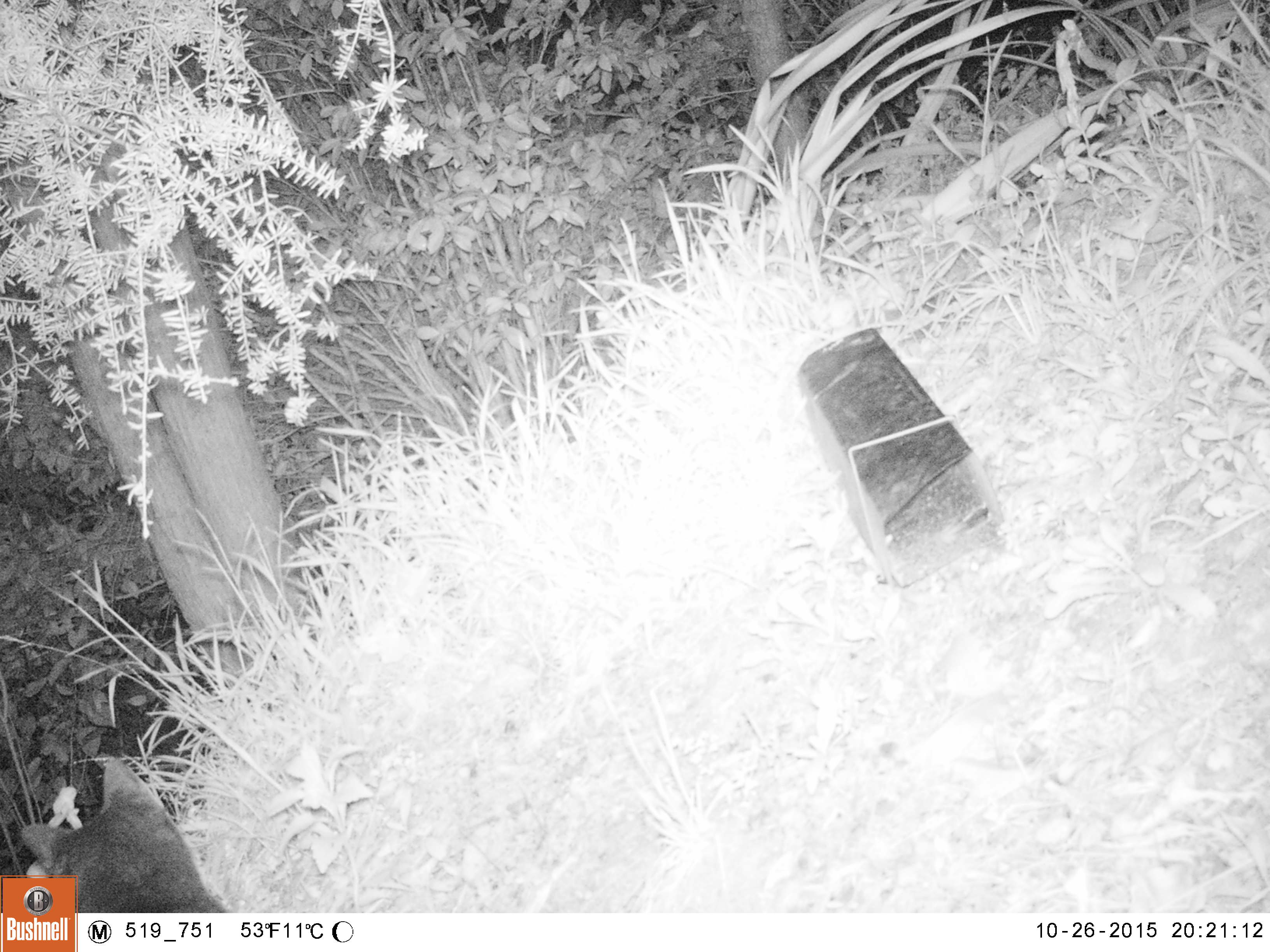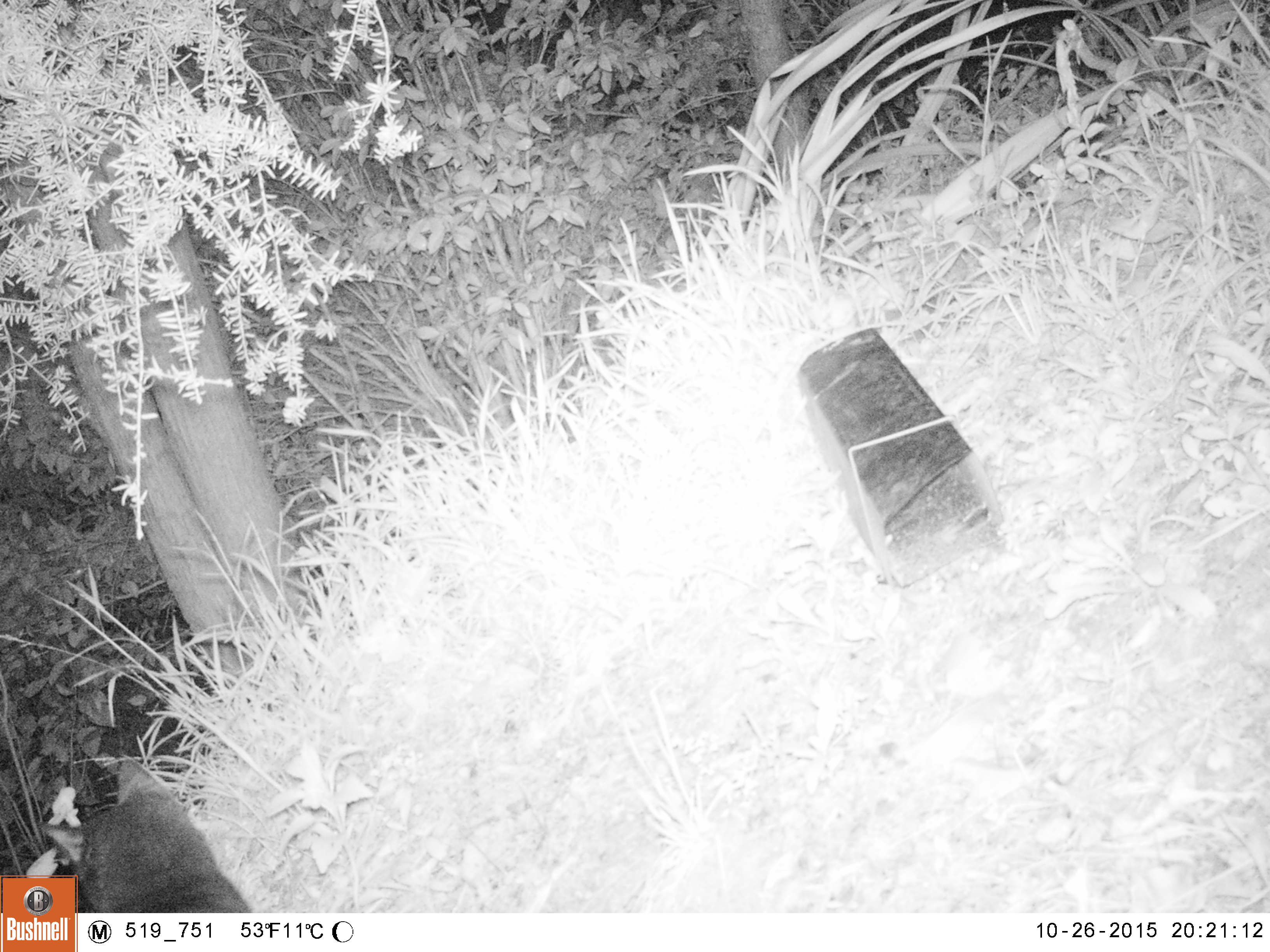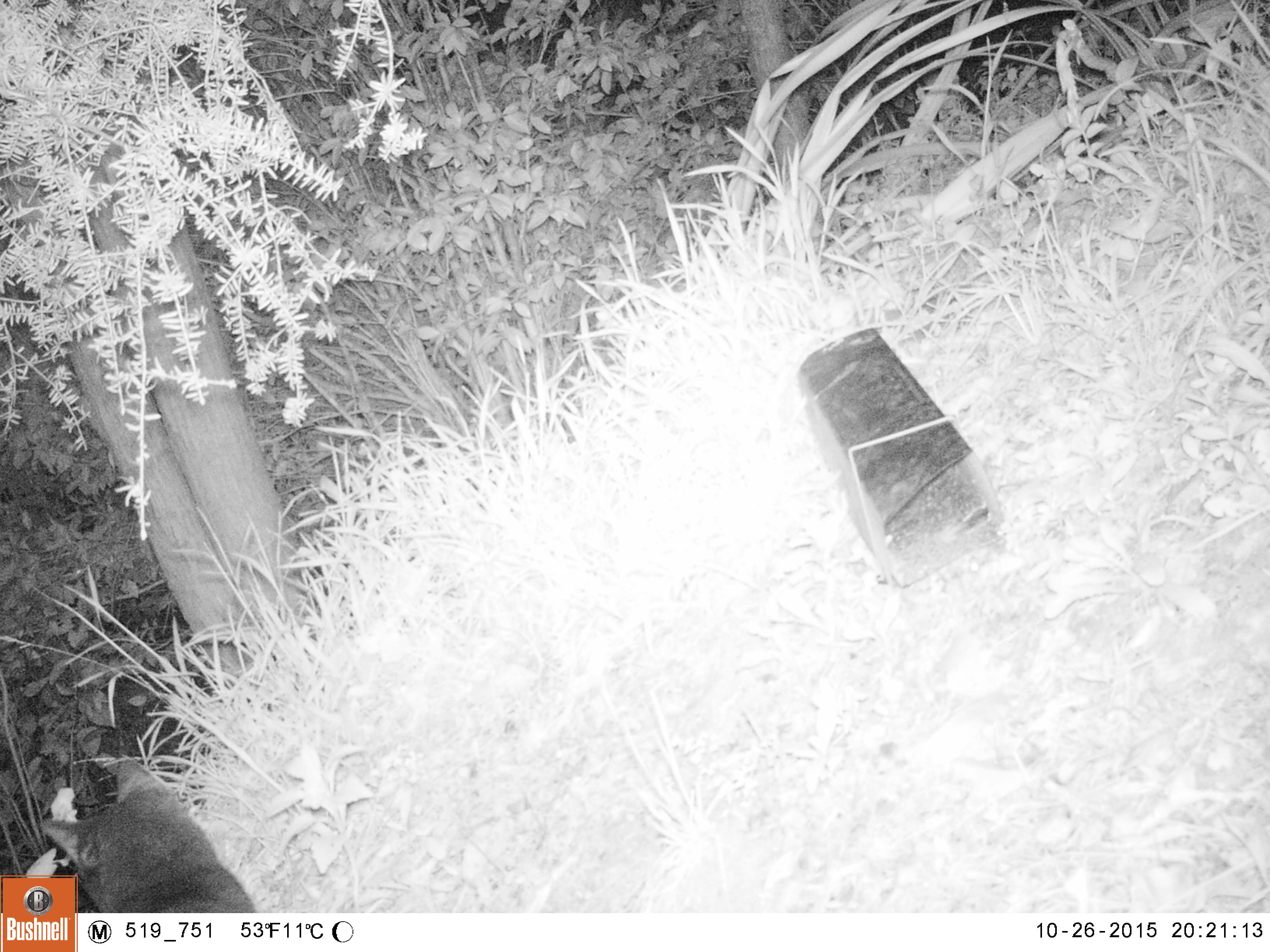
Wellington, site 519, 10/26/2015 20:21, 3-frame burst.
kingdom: Animalia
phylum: Chordata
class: Mammalia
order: Carnivora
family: Felidae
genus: Felis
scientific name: Felis catus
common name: cat